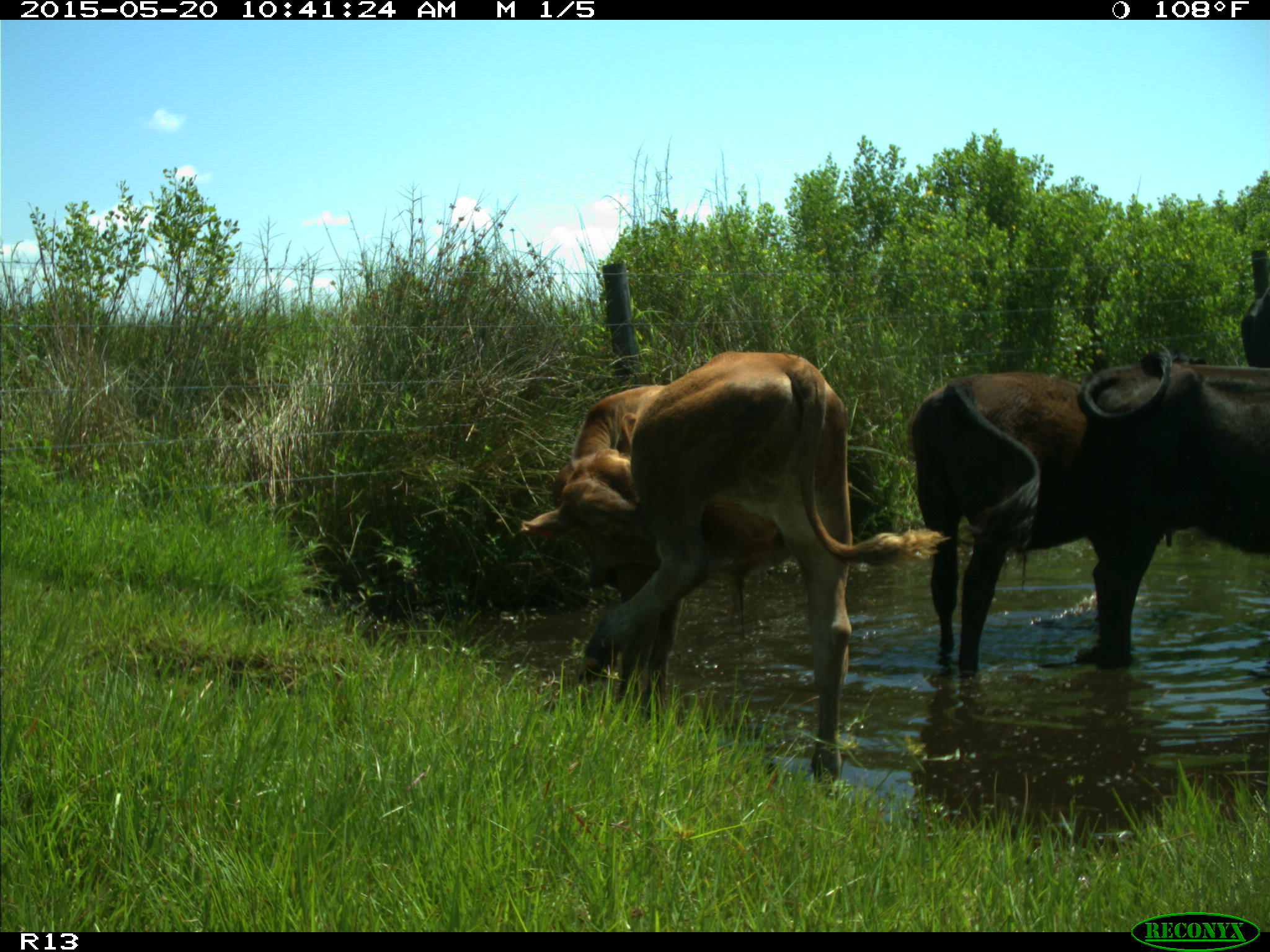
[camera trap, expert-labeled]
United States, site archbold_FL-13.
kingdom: Animalia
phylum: Chordata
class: Mammalia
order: Artiodactyla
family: Bovidae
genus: Bos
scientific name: Bos taurus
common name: domestic cow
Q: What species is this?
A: Bos taurus (domestic cow).